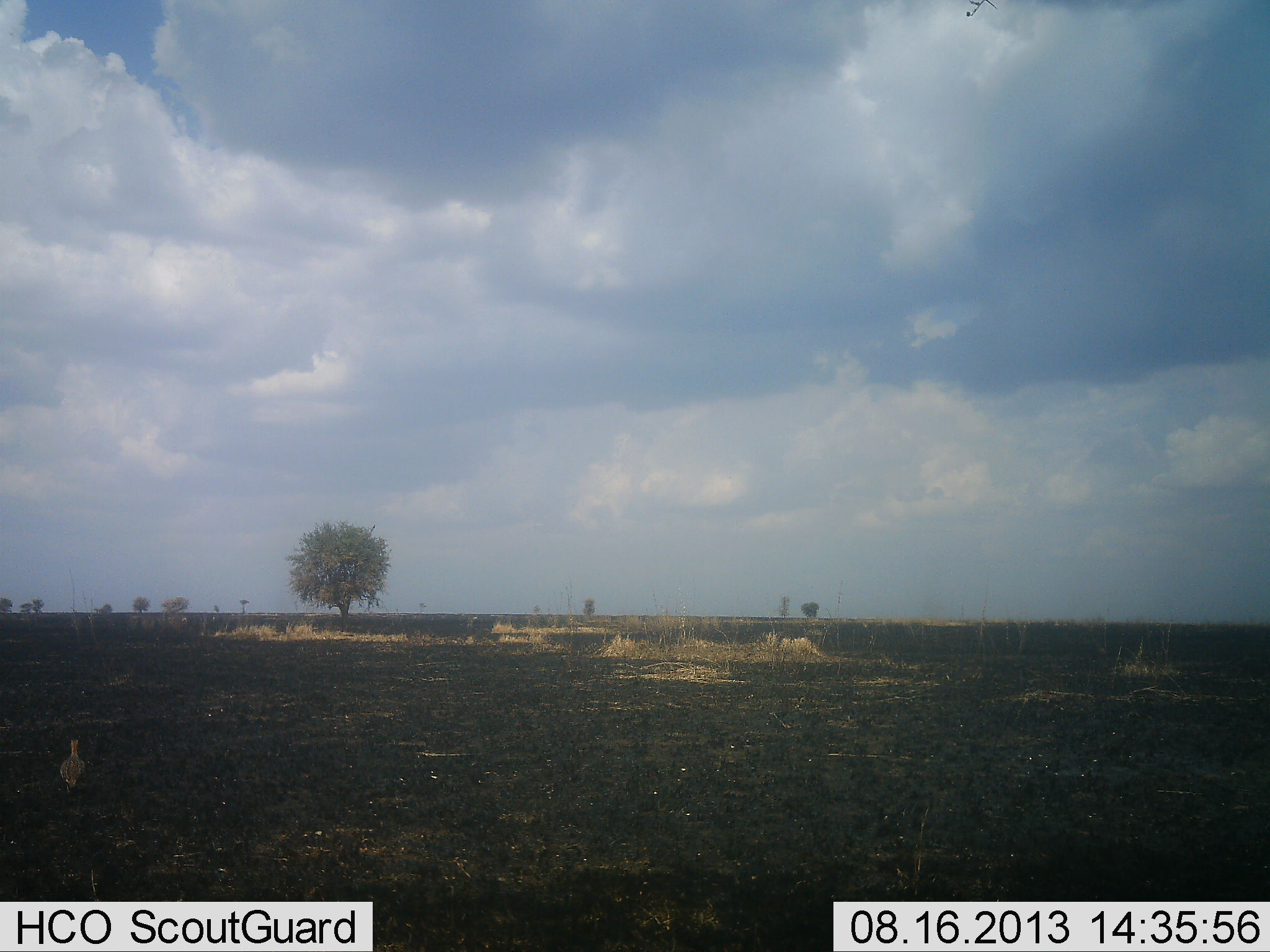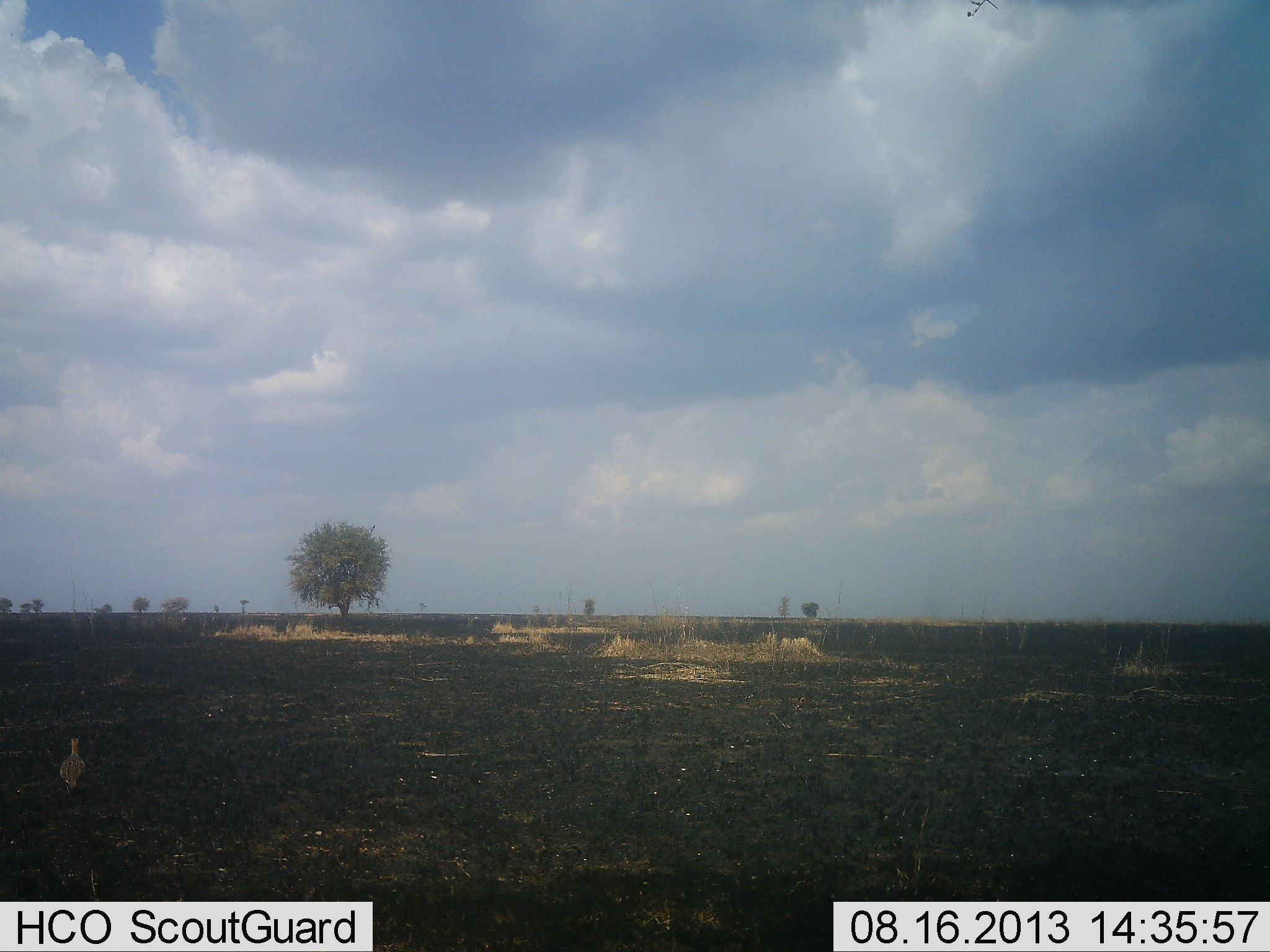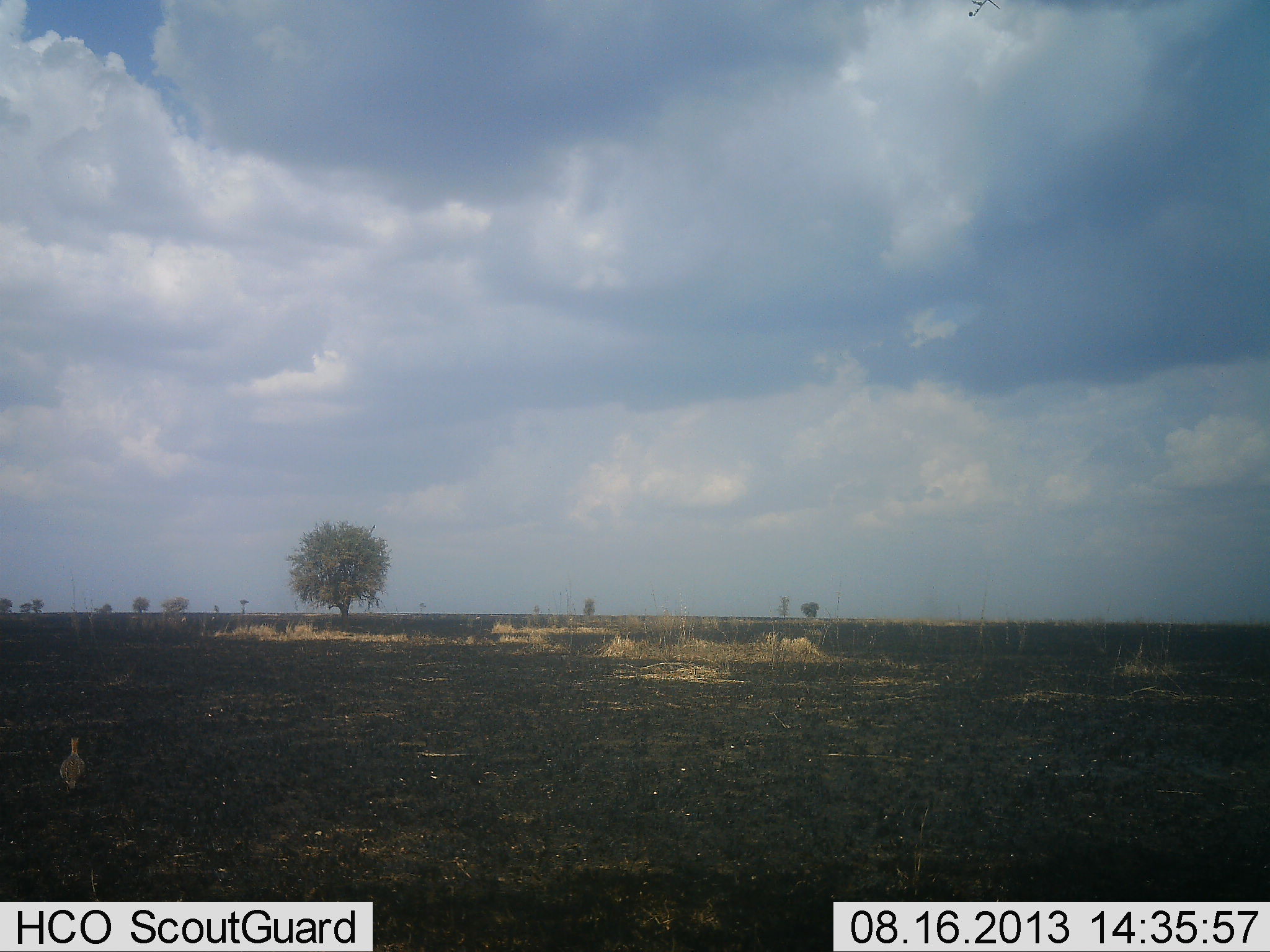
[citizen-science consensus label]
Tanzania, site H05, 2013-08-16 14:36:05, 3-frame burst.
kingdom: Animalia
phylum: Chordata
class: Aves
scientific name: Aves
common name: bird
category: otherbird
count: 1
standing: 100%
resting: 0%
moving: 0%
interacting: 0%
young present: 0%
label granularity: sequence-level